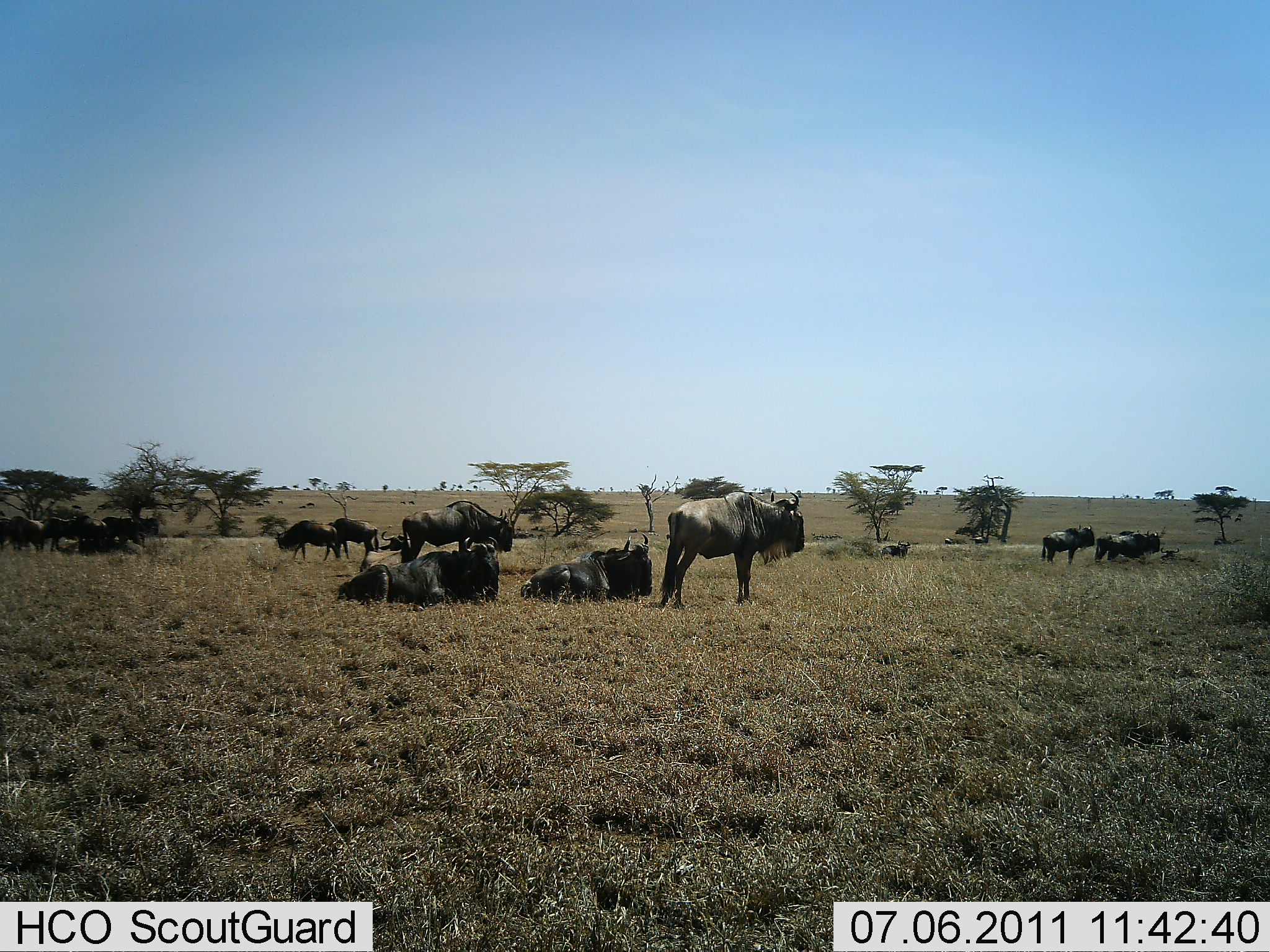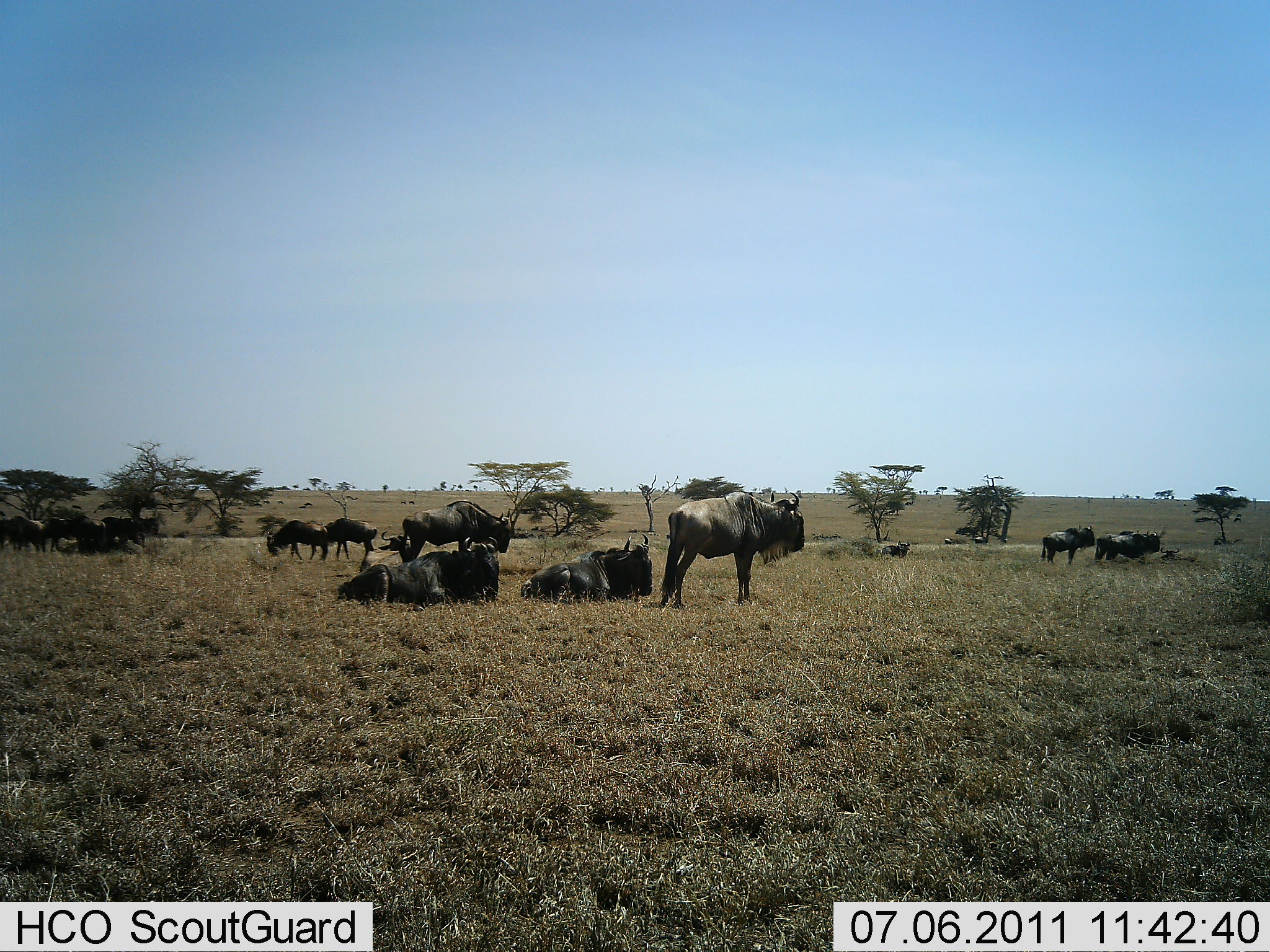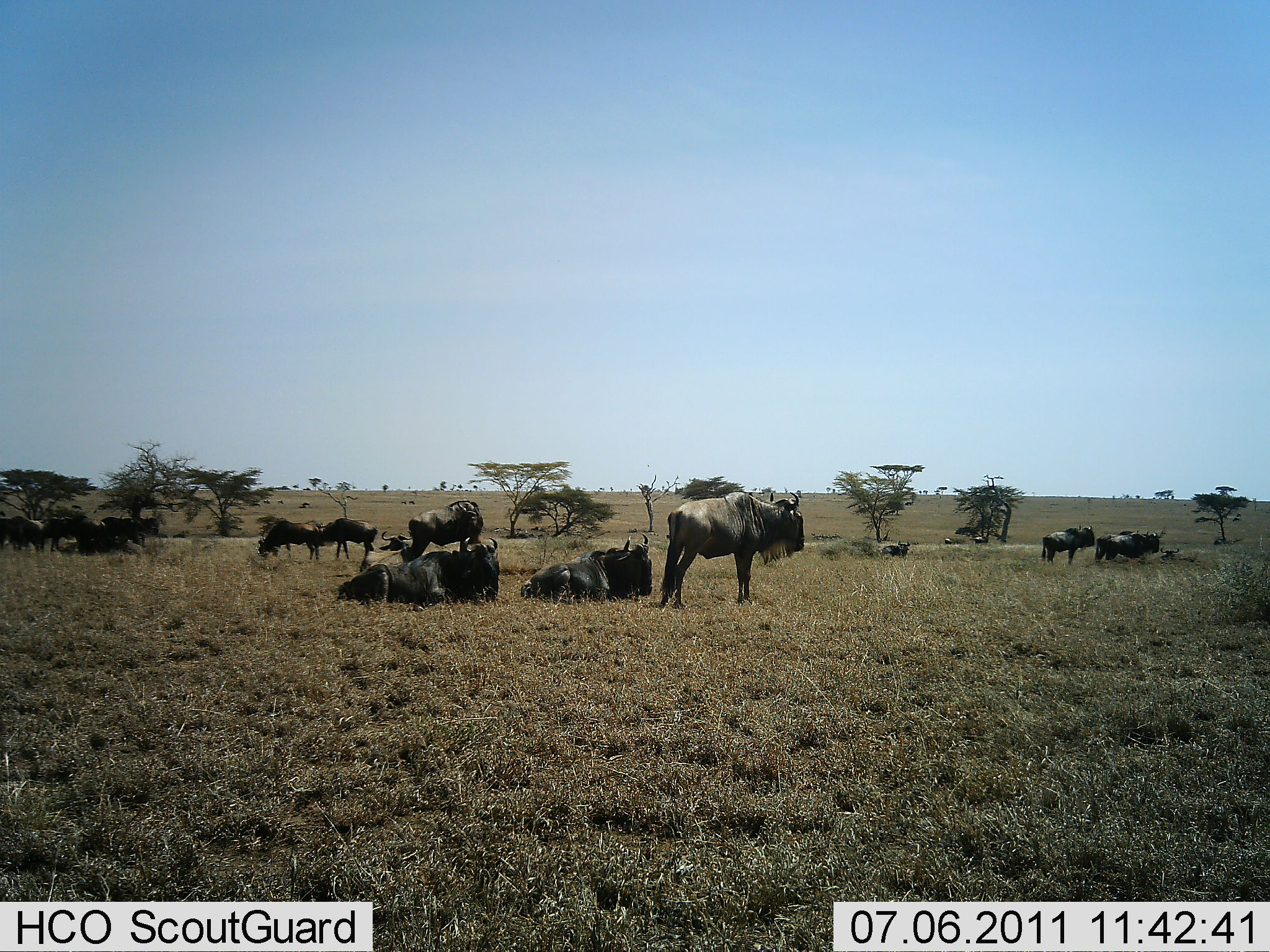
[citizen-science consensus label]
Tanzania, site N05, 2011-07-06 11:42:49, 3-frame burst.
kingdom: Animalia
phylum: Chordata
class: Mammalia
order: Artiodactyla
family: Bovidae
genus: Connochaetes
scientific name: Connochaetes taurinus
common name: blue wildebeest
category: wildebeest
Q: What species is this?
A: Wildebeest (blue wildebeest) (Connochaetes taurinus).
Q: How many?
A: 11-50.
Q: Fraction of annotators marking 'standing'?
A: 60%.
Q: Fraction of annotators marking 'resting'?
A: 100%.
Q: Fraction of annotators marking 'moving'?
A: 20%.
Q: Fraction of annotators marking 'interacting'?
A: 0%.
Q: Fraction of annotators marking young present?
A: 0%.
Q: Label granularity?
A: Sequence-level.